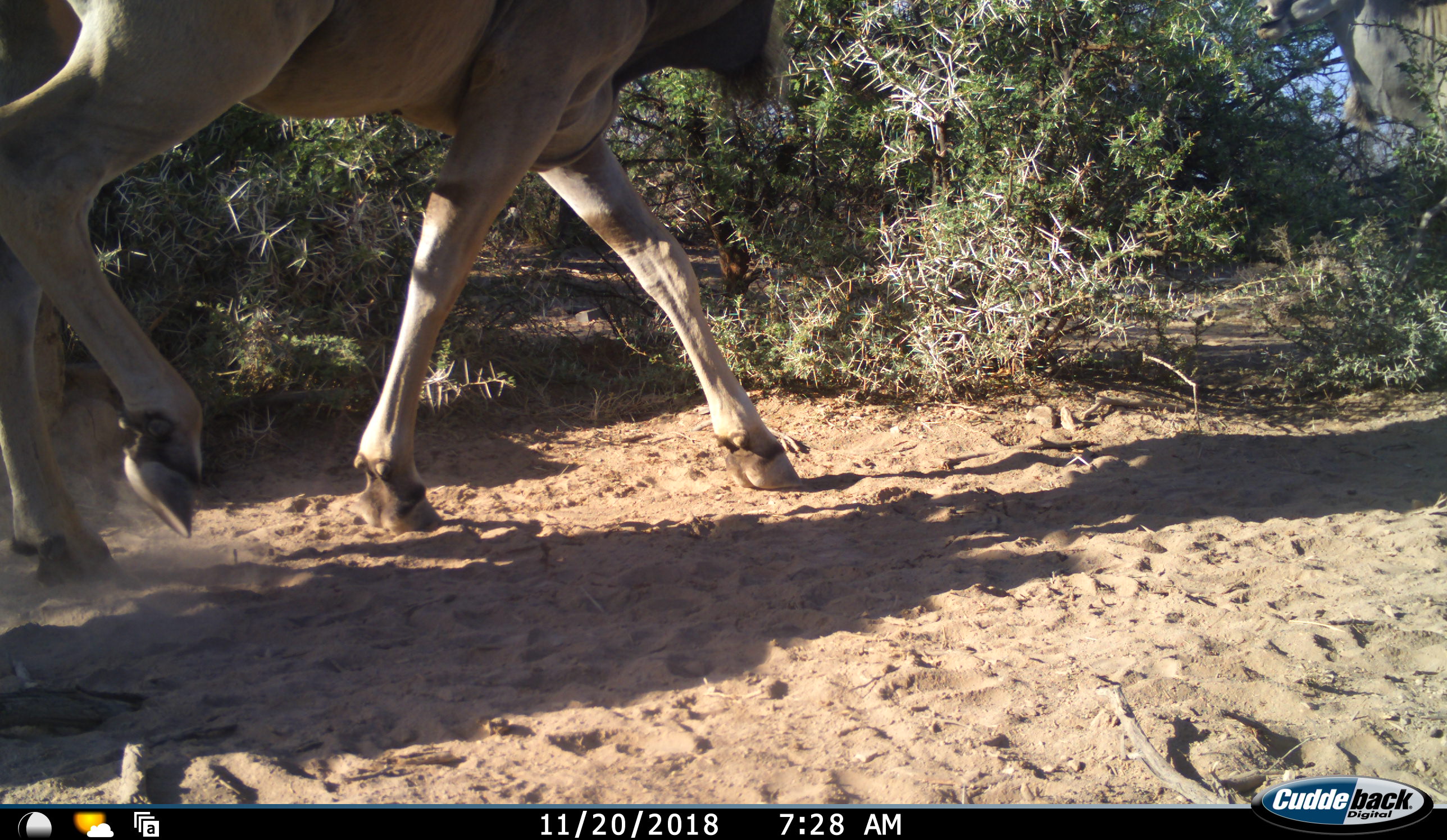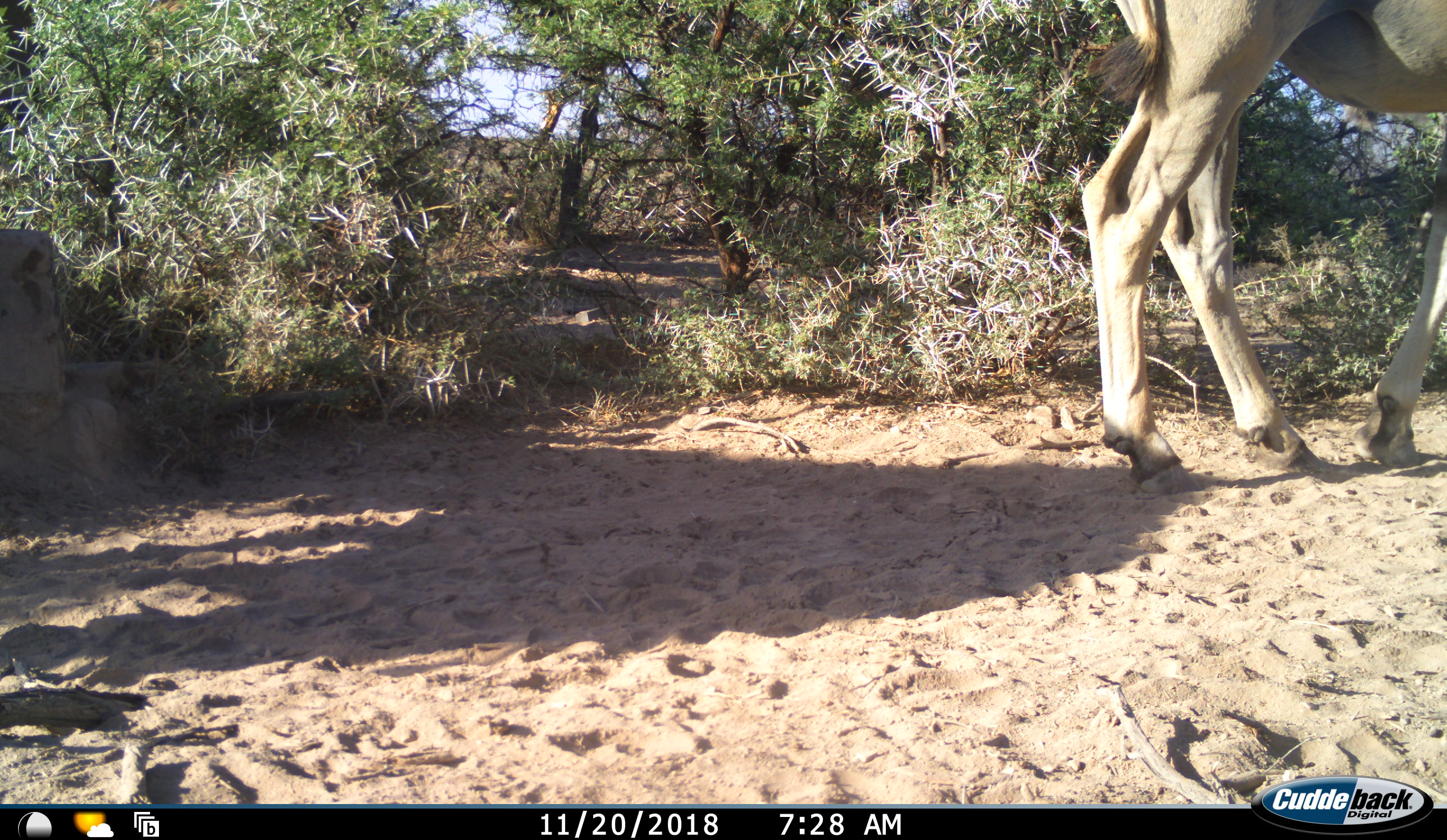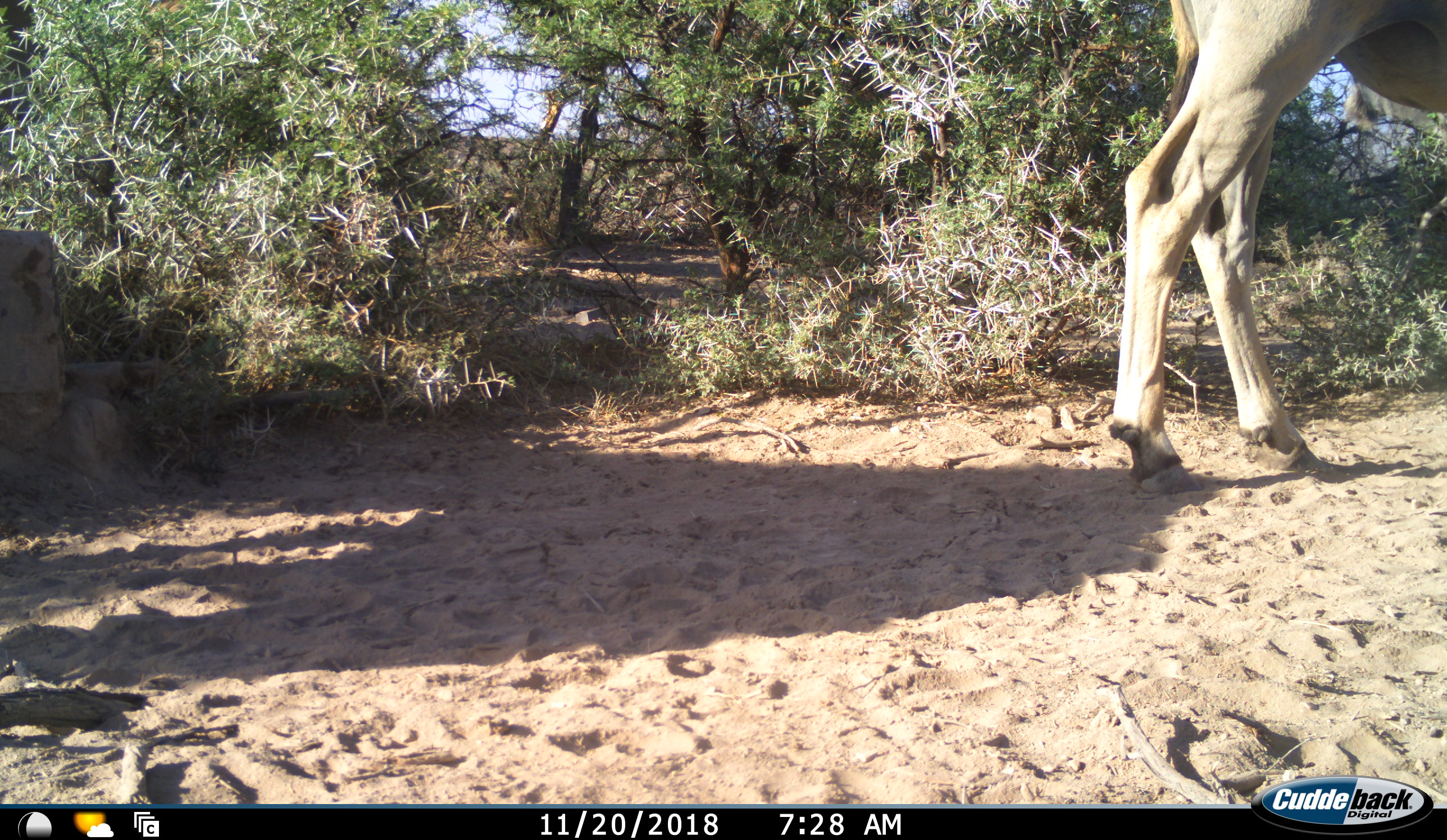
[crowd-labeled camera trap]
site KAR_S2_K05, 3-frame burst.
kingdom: Animalia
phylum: Chordata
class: Mammalia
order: Artiodactyla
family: Bovidae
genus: Tragelaphus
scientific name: Tragelaphus oryx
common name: eland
Eland (Tragelaphus oryx), count 2. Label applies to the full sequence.